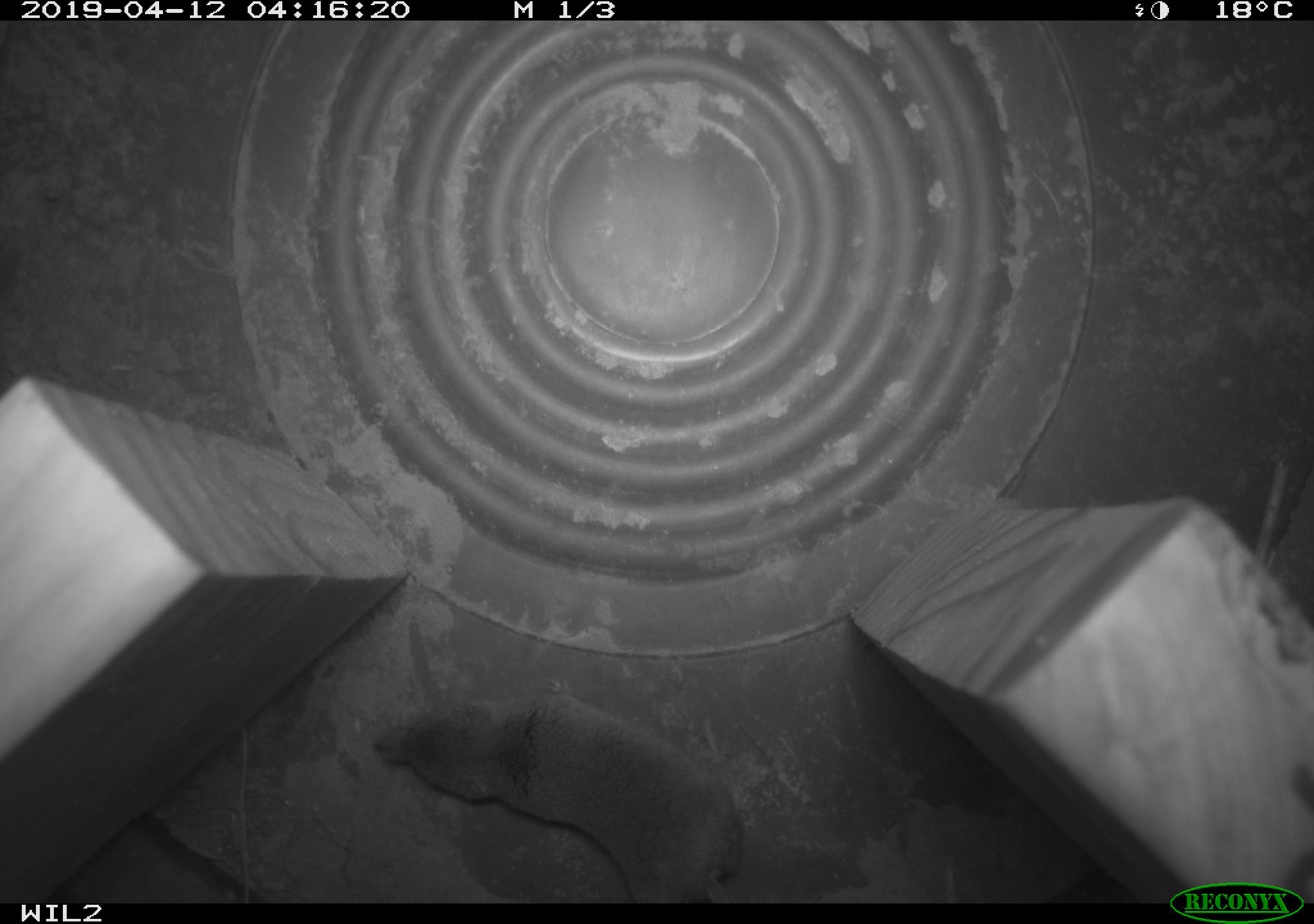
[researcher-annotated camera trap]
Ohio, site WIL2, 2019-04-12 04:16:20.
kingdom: Animalia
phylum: Chordata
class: Mammalia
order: Eulipotyphla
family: Soricidae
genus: Sorex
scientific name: Sorex cinereus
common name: masked shrew